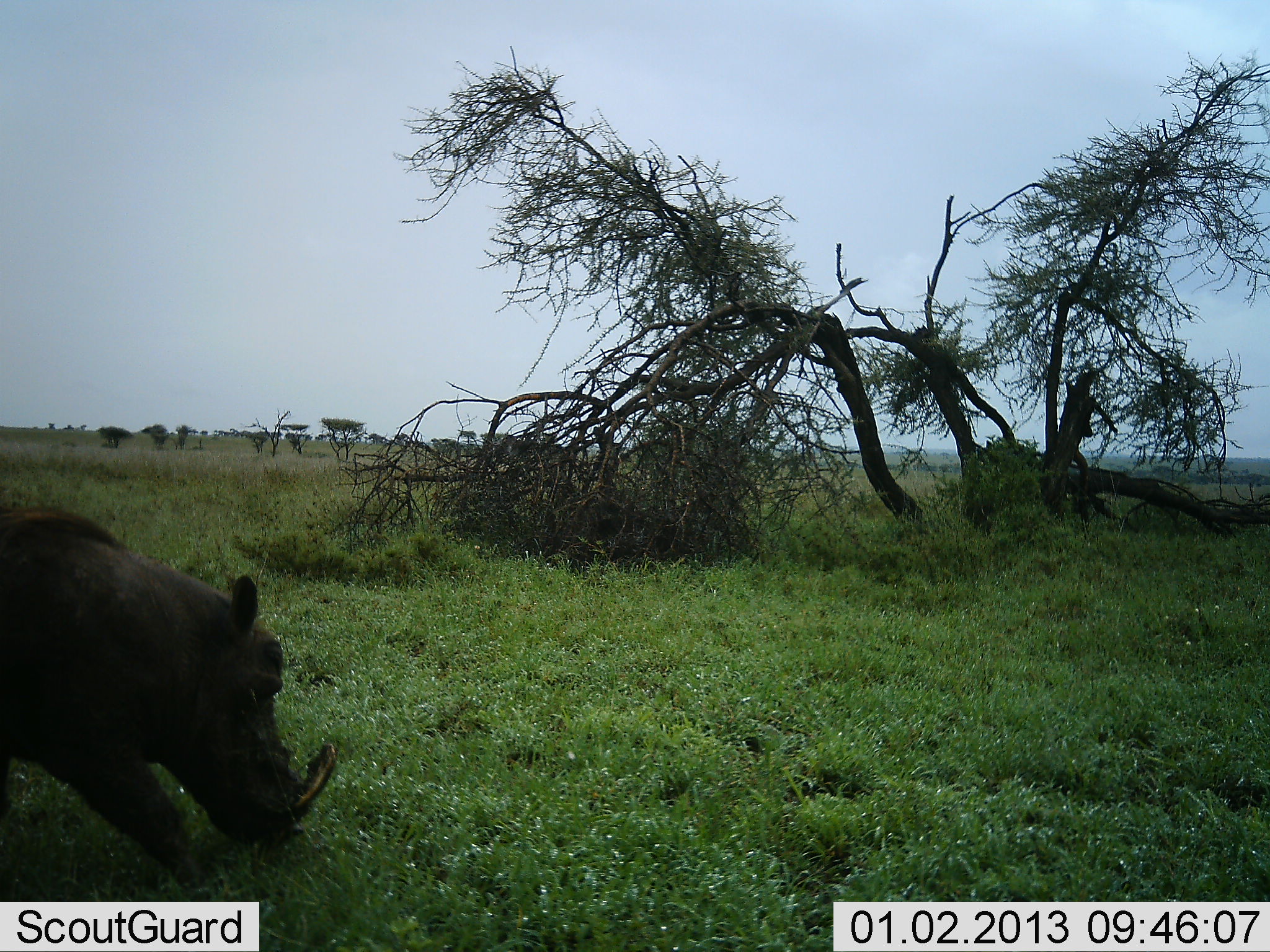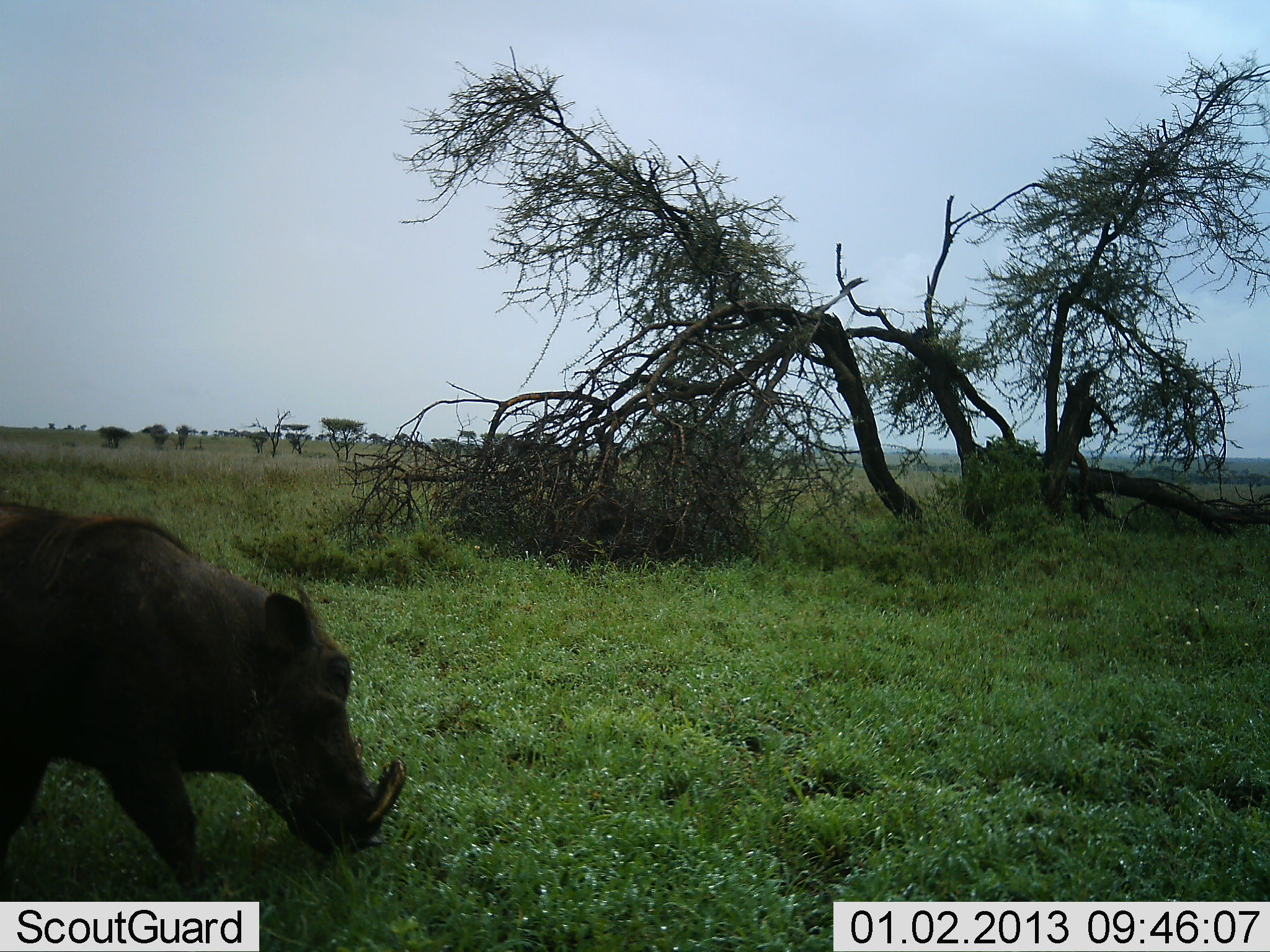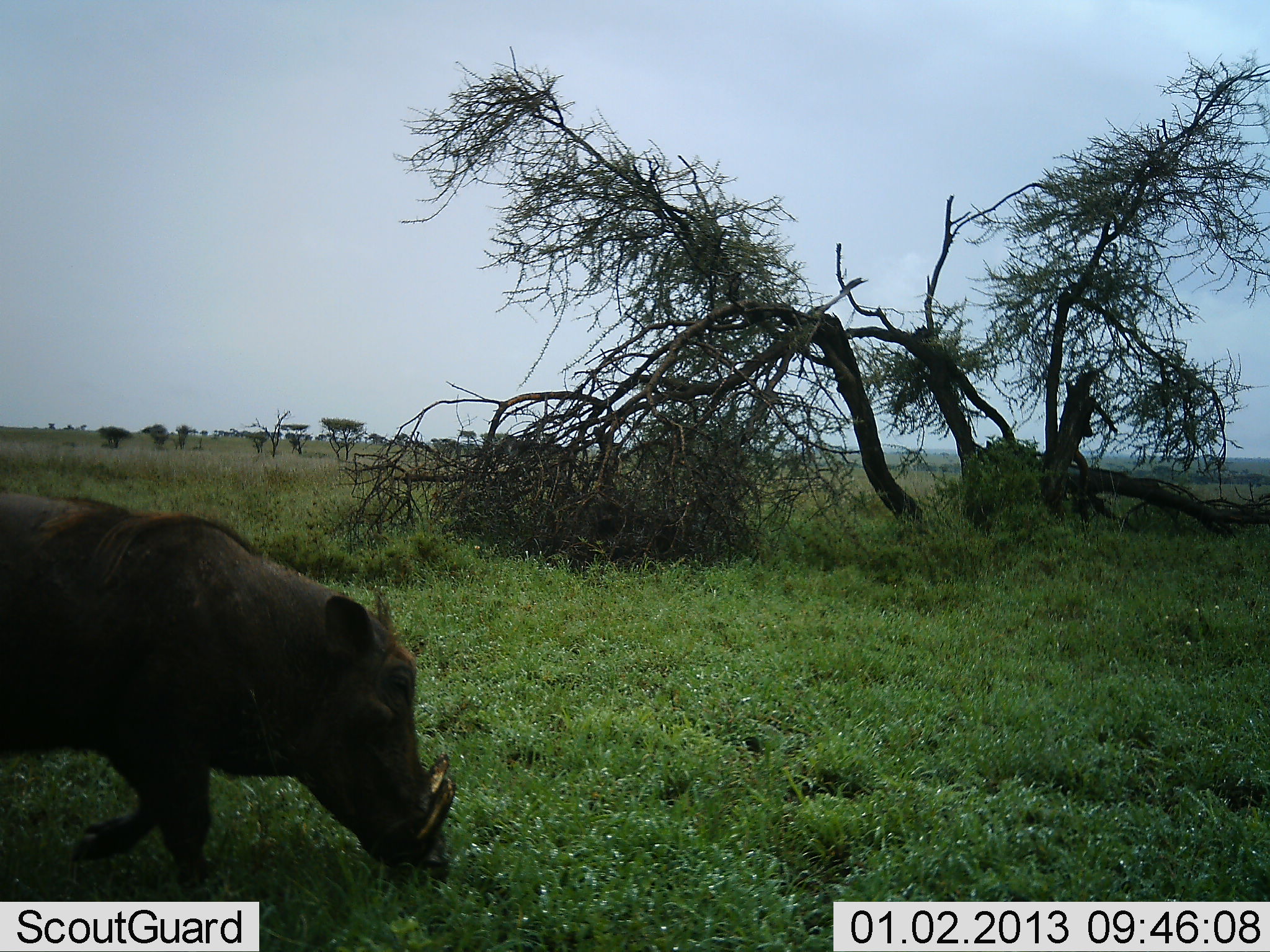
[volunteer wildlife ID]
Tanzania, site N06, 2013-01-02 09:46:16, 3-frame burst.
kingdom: Animalia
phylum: Chordata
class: Mammalia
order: Artiodactyla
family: Suidae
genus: Phacochoerus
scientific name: Phacochoerus africanus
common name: warthog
Warthog (Phacochoerus africanus), count 1. Behavior (volunteer vote fractions): standing 0%, resting 0%, moving 100%, interacting 0%. Young present (vote fraction): 0%. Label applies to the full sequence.